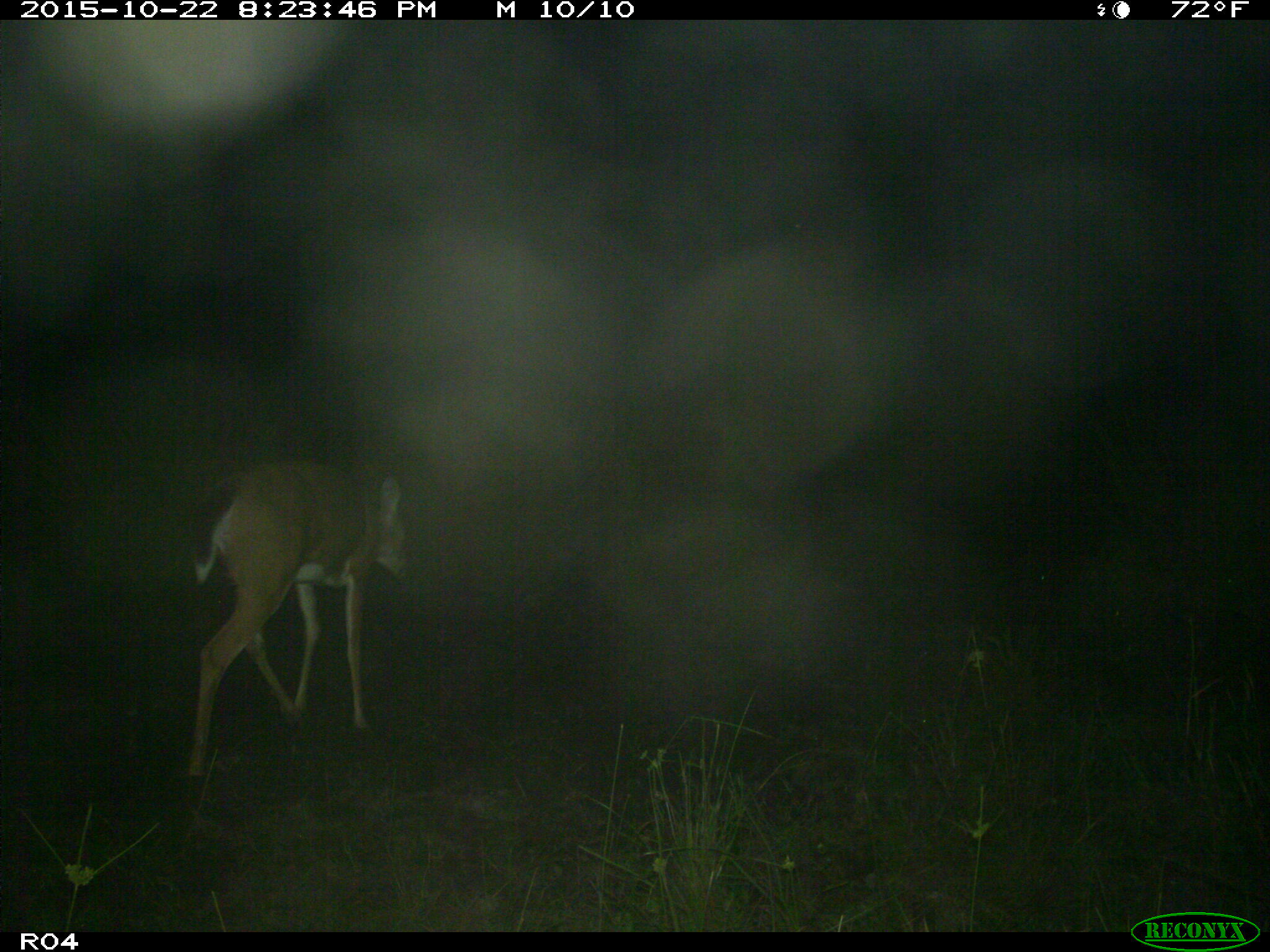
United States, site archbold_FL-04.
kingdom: Animalia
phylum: Chordata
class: Mammalia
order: Artiodactyla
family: Cervidae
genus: Odocoileus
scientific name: Odocoileus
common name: deer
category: unidentified deer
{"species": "unidentified deer (deer) (Odocoileus)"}